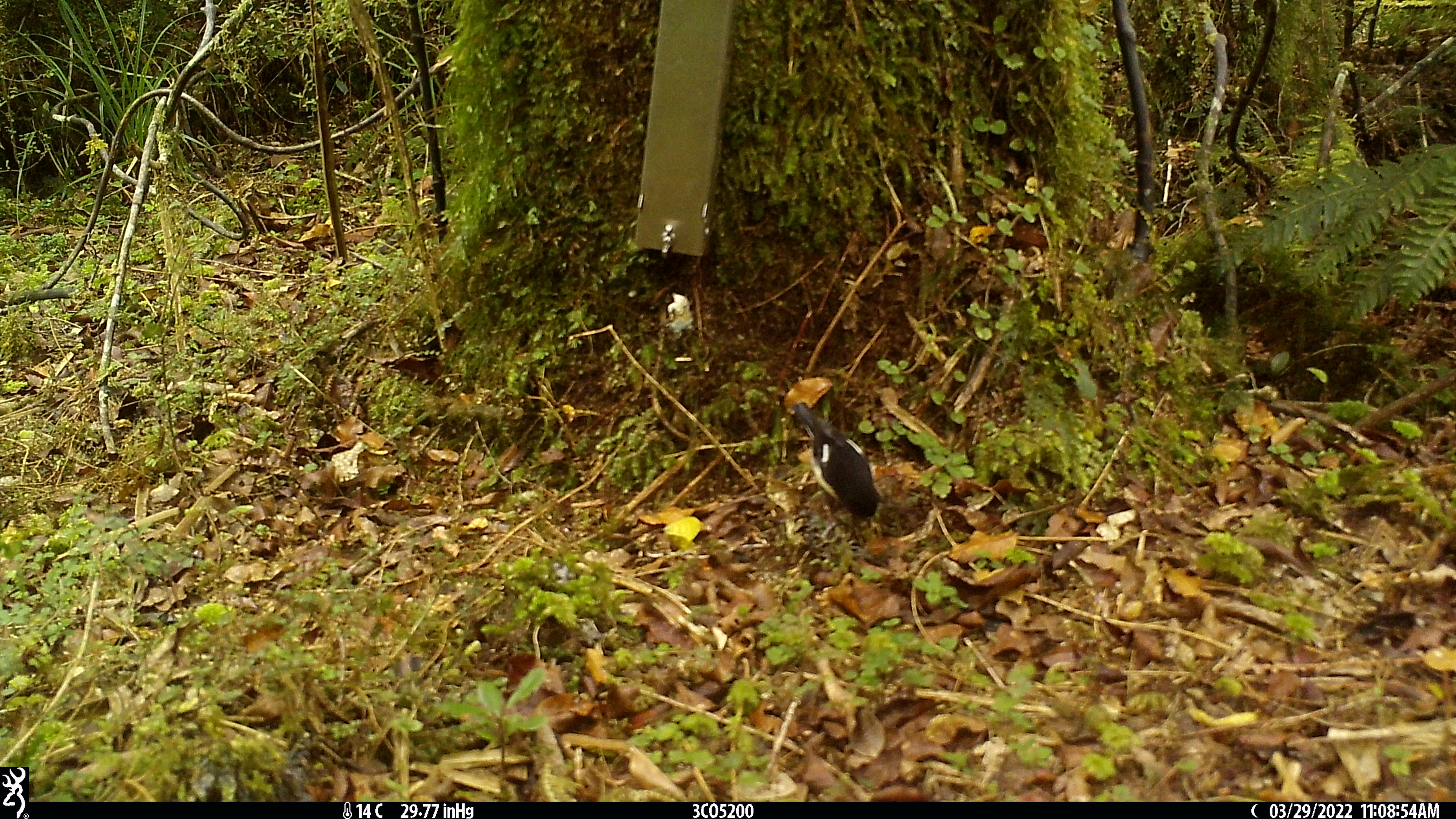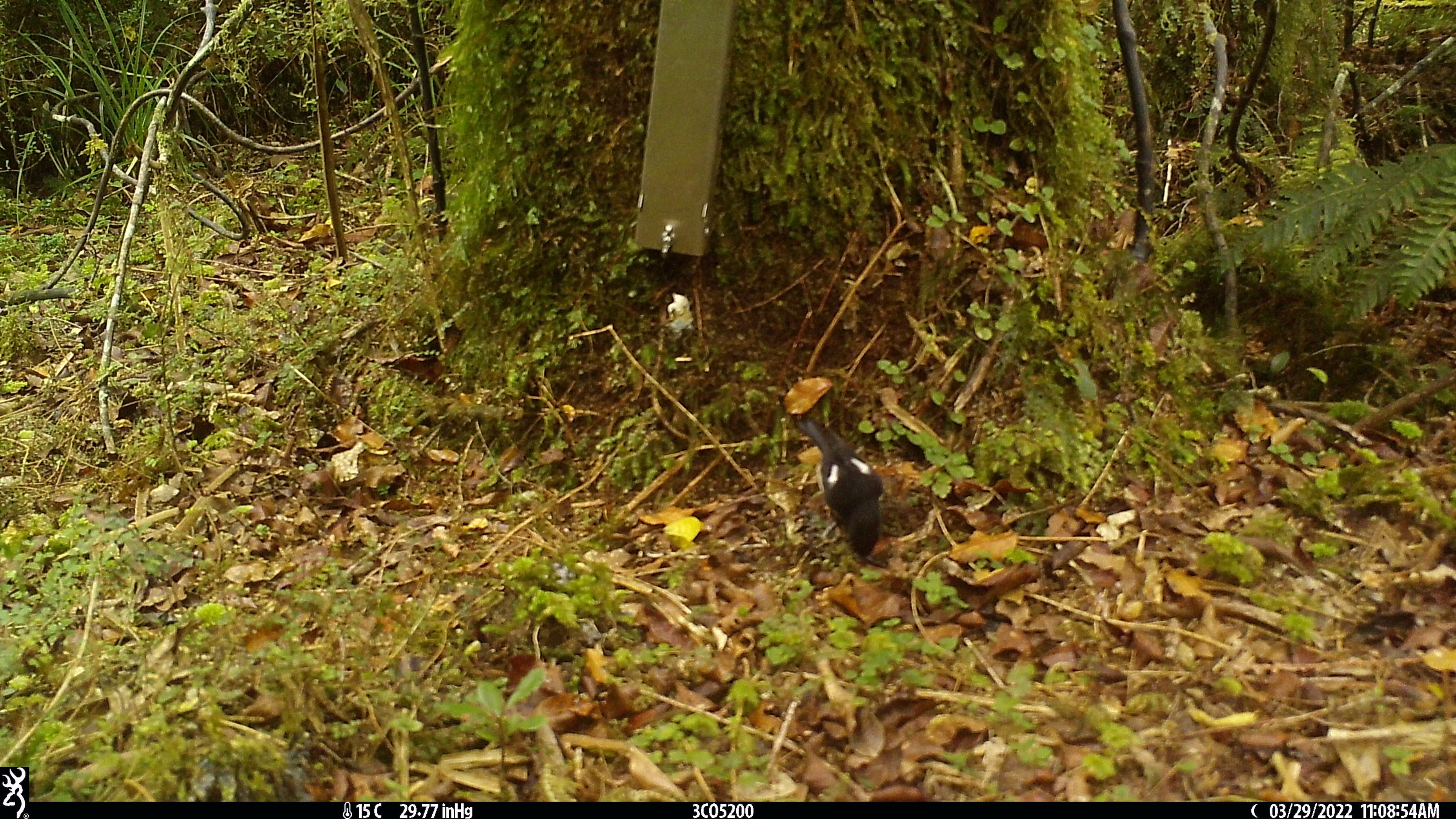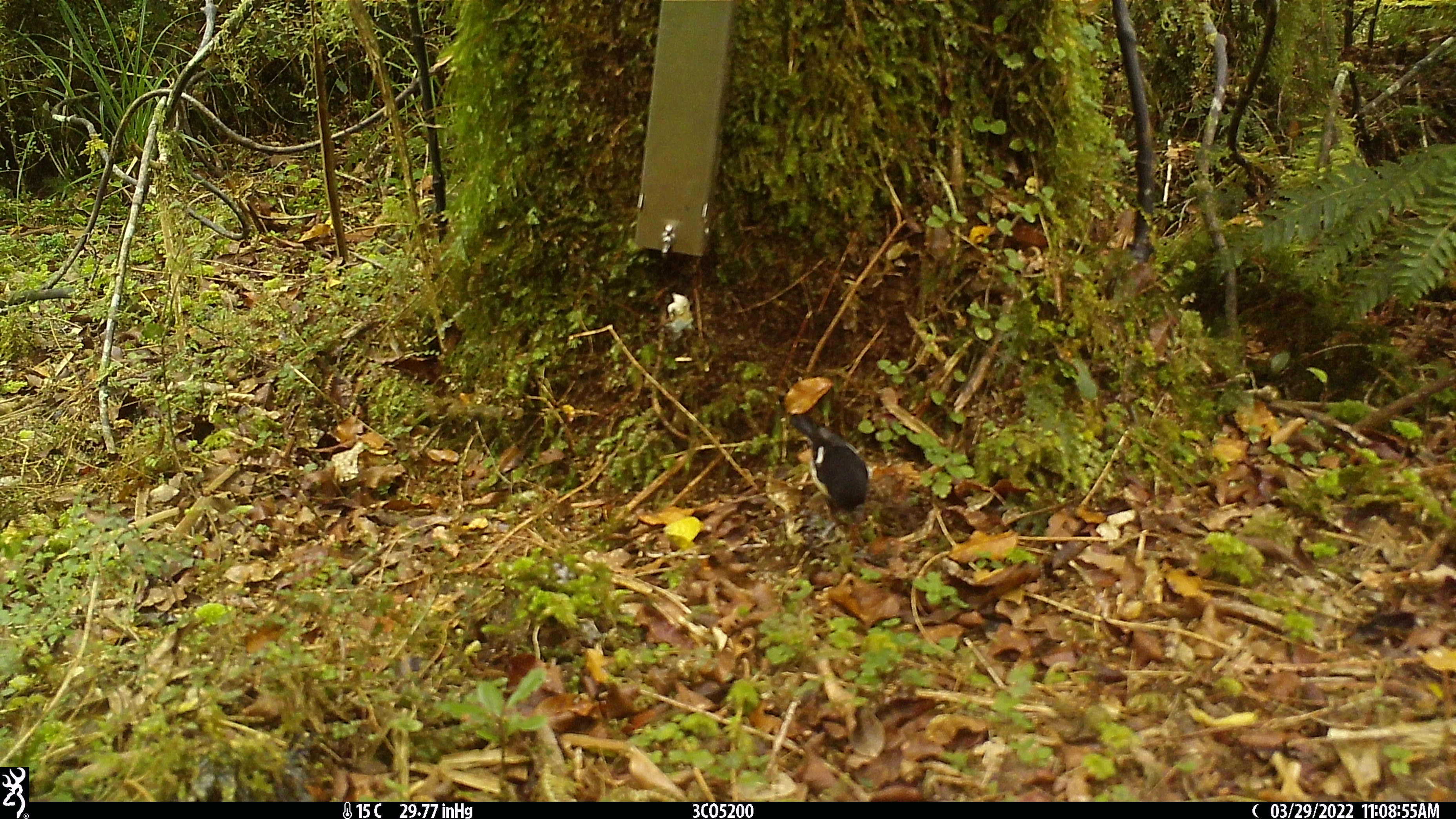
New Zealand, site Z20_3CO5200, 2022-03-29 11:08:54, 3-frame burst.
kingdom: Animalia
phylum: Chordata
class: Aves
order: Passeriformes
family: Petroicidae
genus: Petroica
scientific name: Petroica macrocephala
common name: tomtit